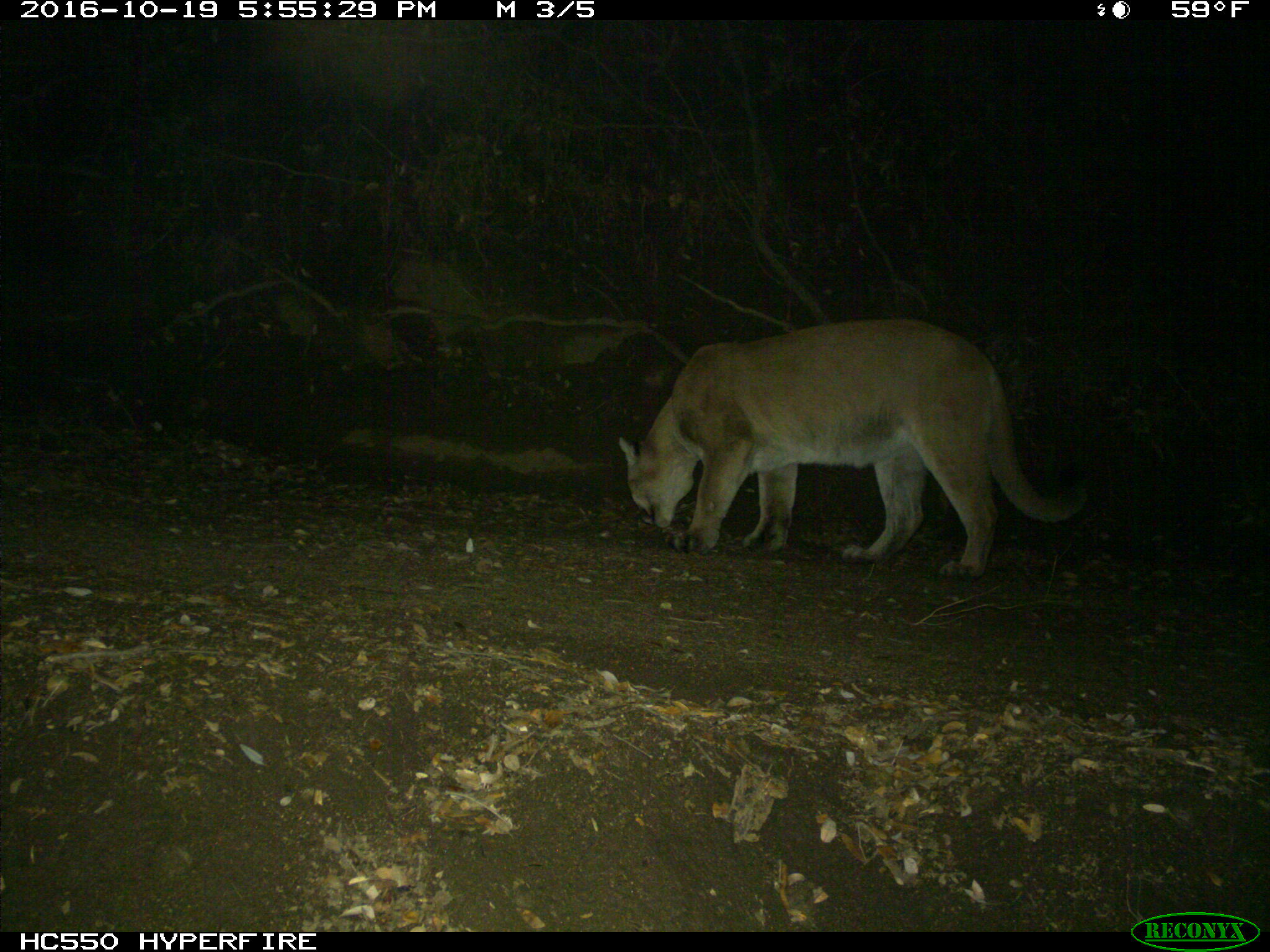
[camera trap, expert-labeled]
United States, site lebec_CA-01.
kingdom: Animalia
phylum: Chordata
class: Mammalia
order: Carnivora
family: Felidae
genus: Puma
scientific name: Puma concolor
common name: mountain lion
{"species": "Puma concolor (mountain lion)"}